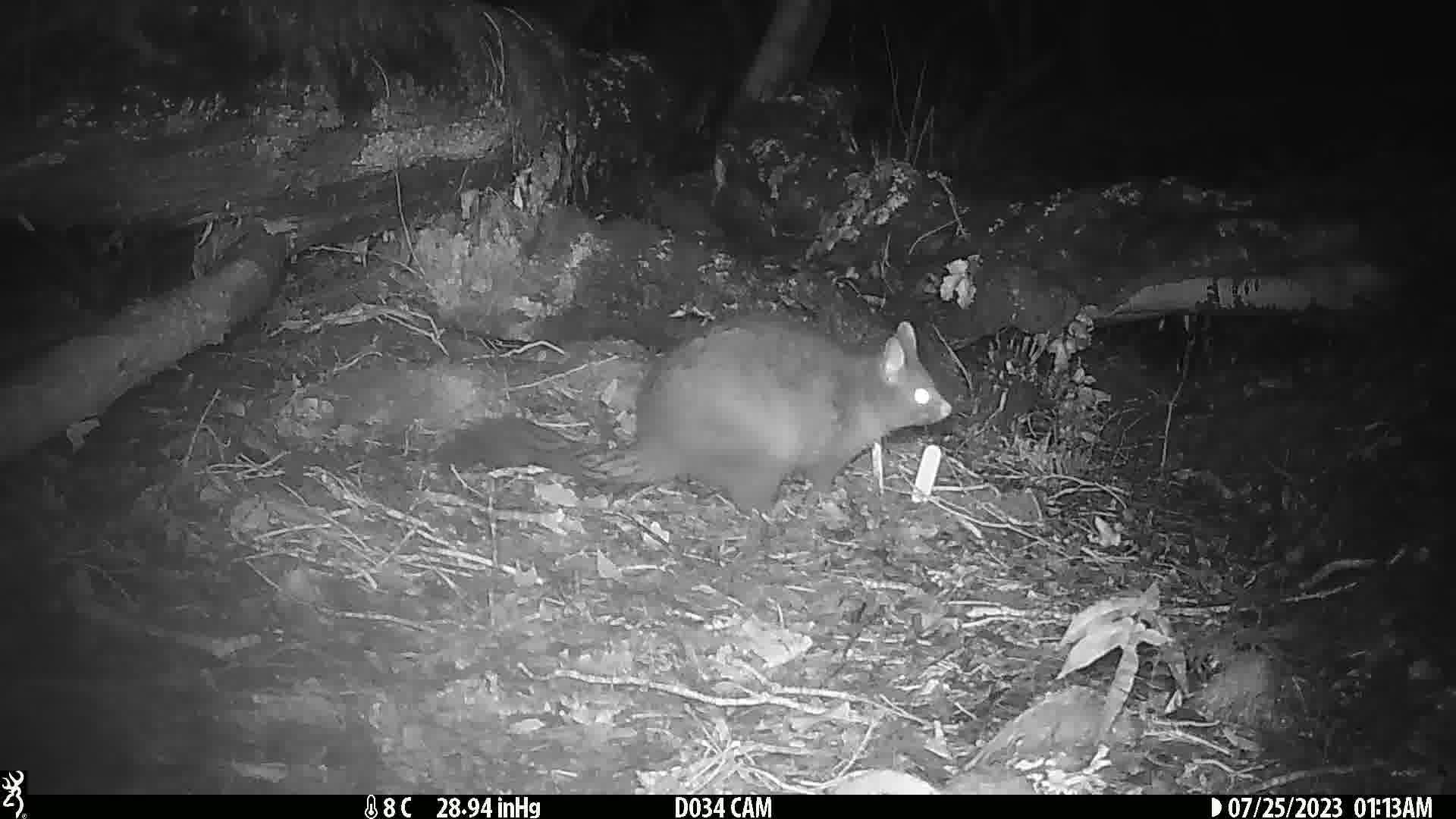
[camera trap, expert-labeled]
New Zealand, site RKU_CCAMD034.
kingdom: Animalia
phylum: Chordata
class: Mammalia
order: Diprotodontia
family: Phalangeridae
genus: Trichosurus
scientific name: Trichosurus vulpecula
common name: common brushtail possum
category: possum